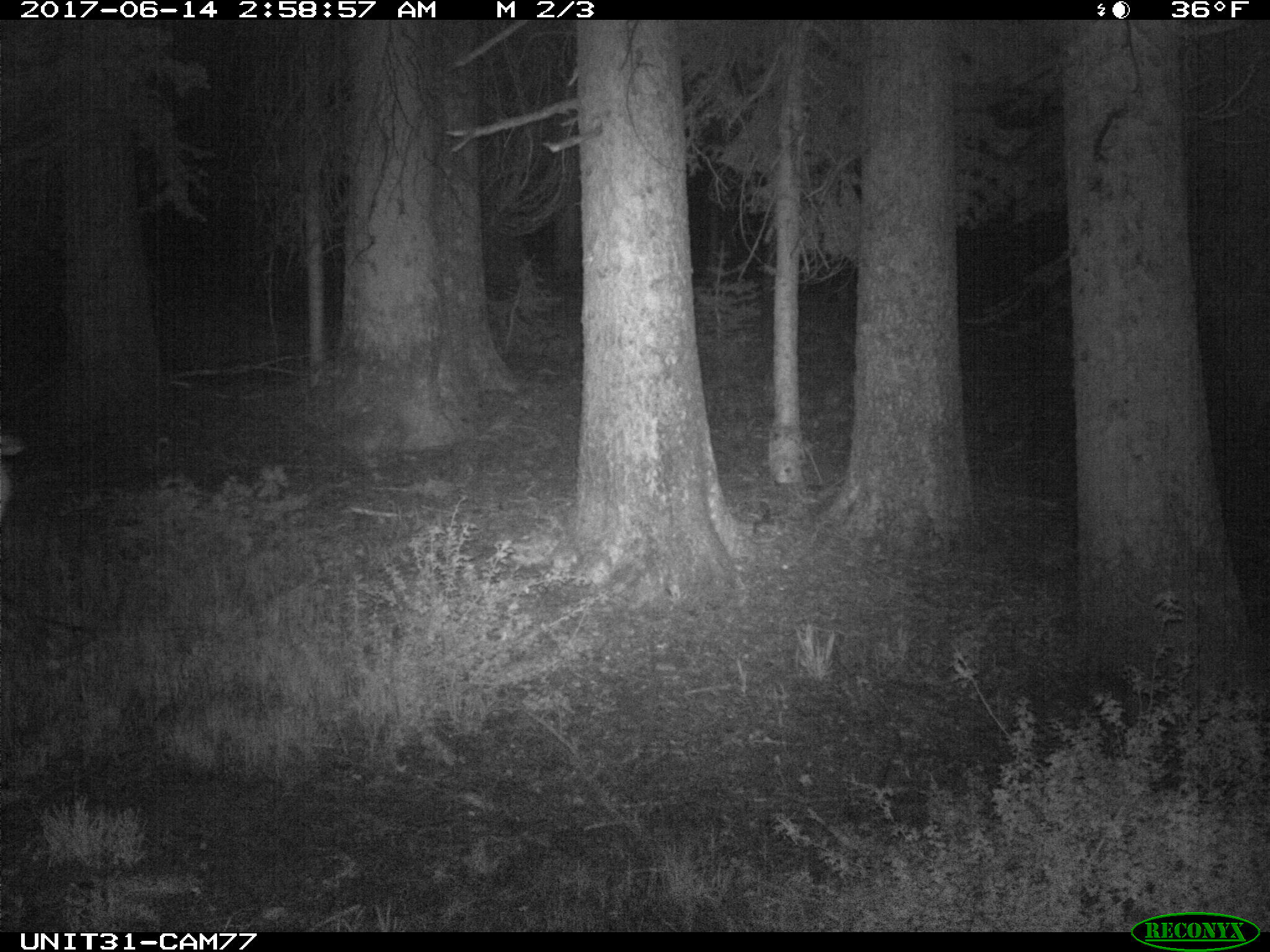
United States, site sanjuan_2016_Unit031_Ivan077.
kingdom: Animalia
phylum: Chordata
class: Mammalia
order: Artiodactyla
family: Cervidae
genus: Cervus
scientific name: Cervus elaphus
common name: red deer